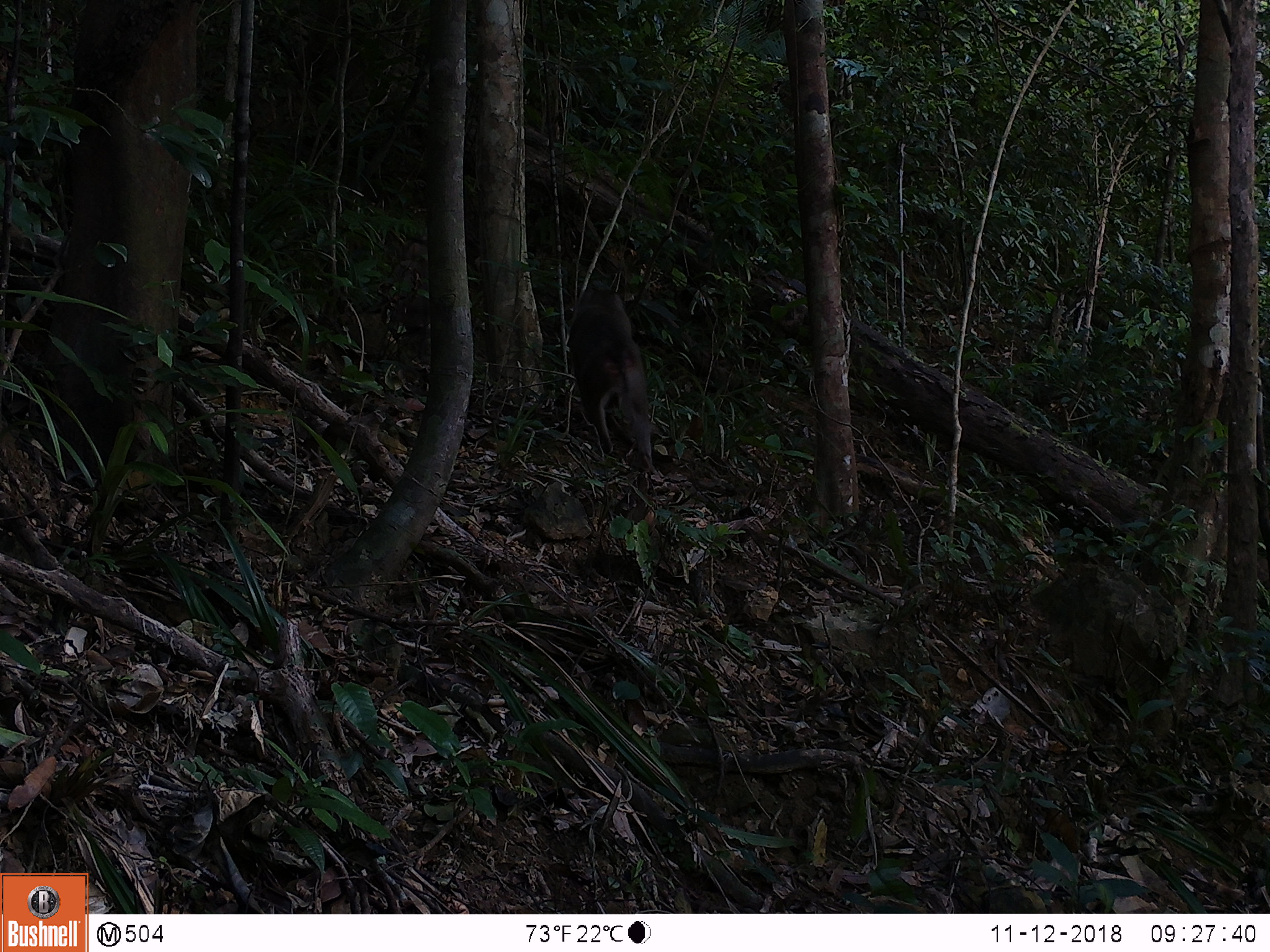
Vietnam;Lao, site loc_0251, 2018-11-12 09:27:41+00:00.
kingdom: Animalia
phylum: Chordata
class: Mammalia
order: Primates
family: Cercopithecidae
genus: Macaca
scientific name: Macaca nemestrina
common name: pig-tailed macaque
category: pig tailed macaque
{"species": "pig tailed macaque (pig-tailed macaque) (Macaca nemestrina)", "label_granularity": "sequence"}